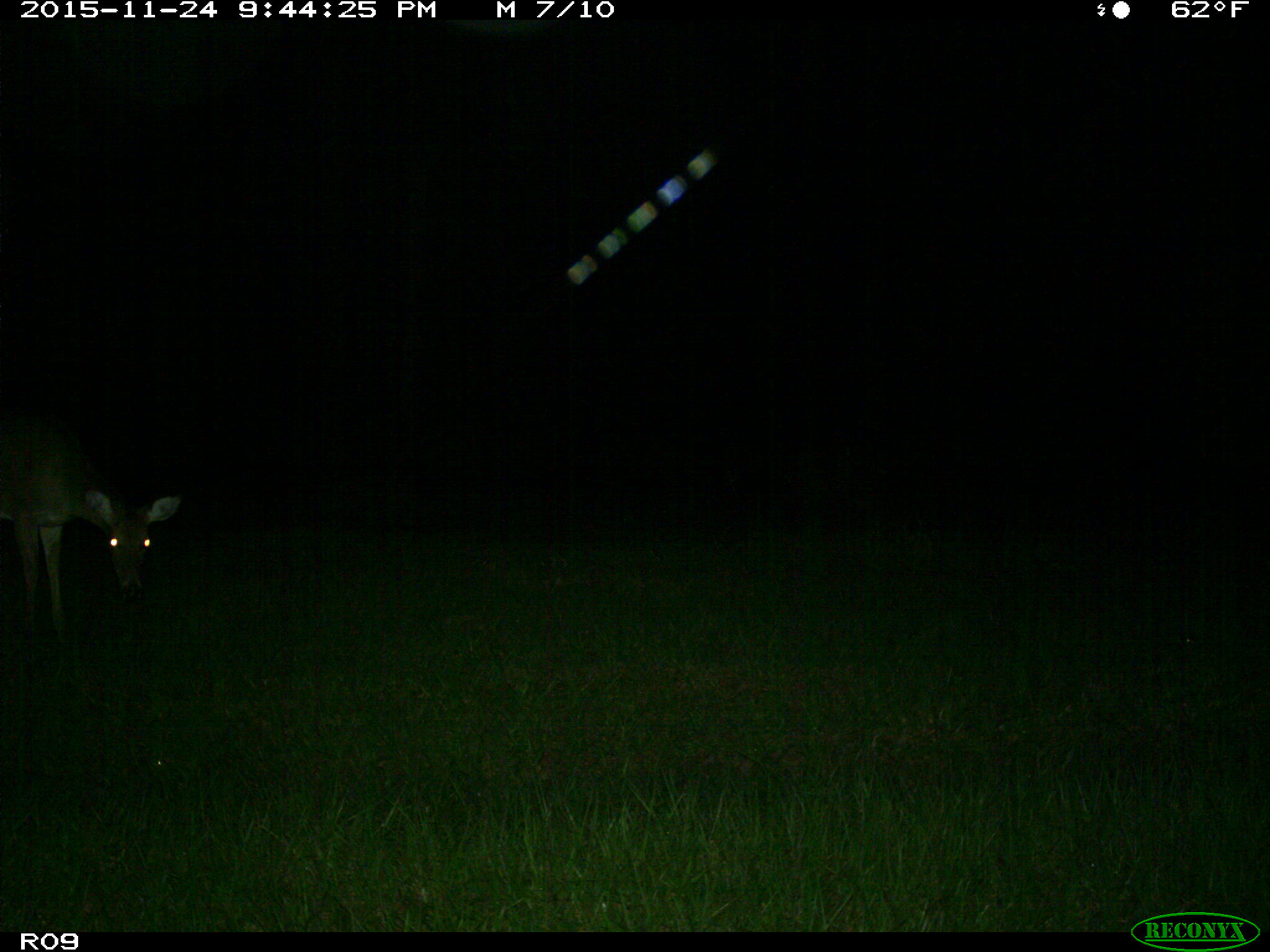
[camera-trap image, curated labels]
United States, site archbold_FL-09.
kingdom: Animalia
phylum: Chordata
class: Mammalia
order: Artiodactyla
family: Cervidae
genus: Odocoileus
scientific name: Odocoileus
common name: deer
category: unidentified deer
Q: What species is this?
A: Unidentified deer (deer) (Odocoileus).